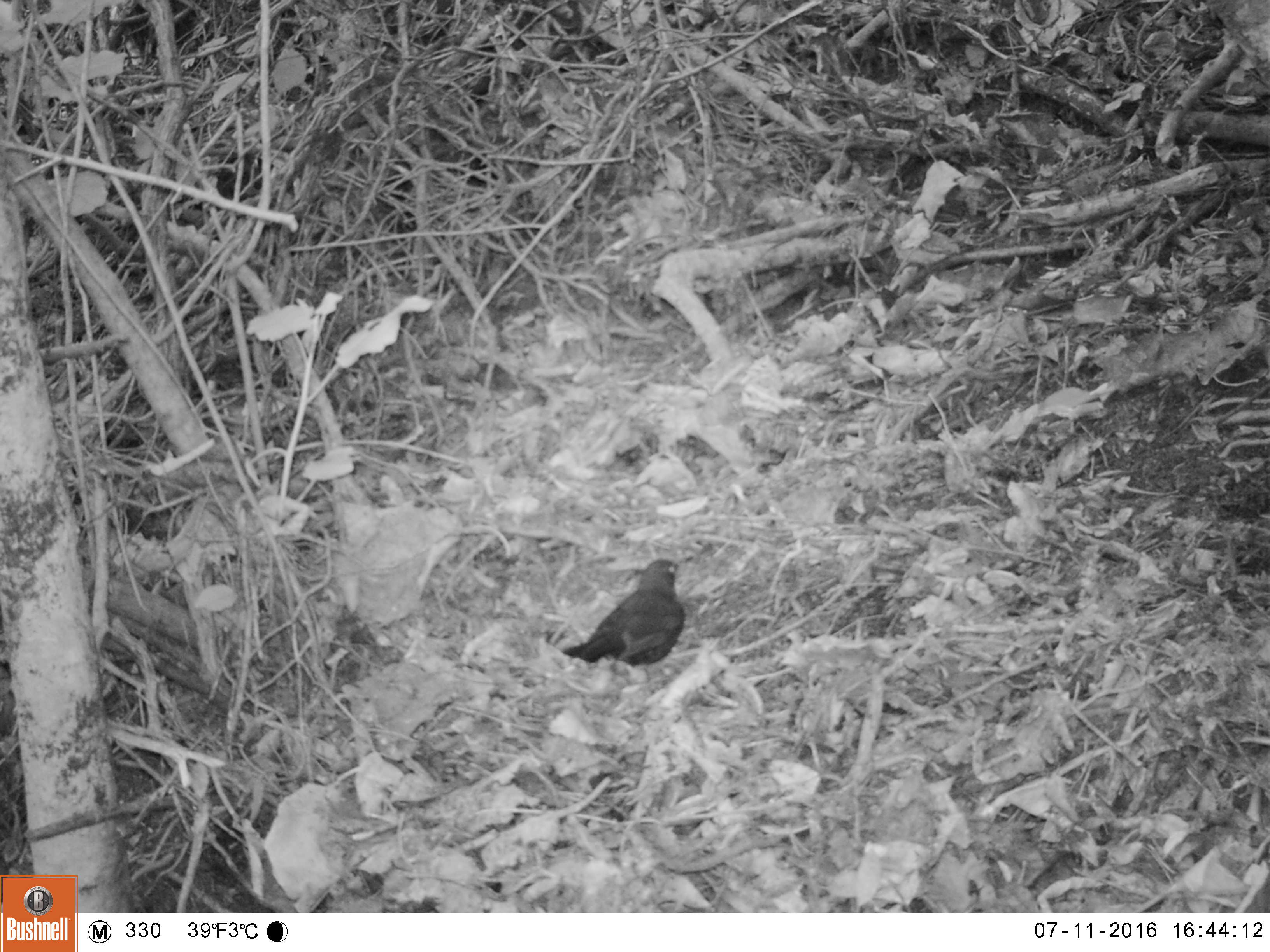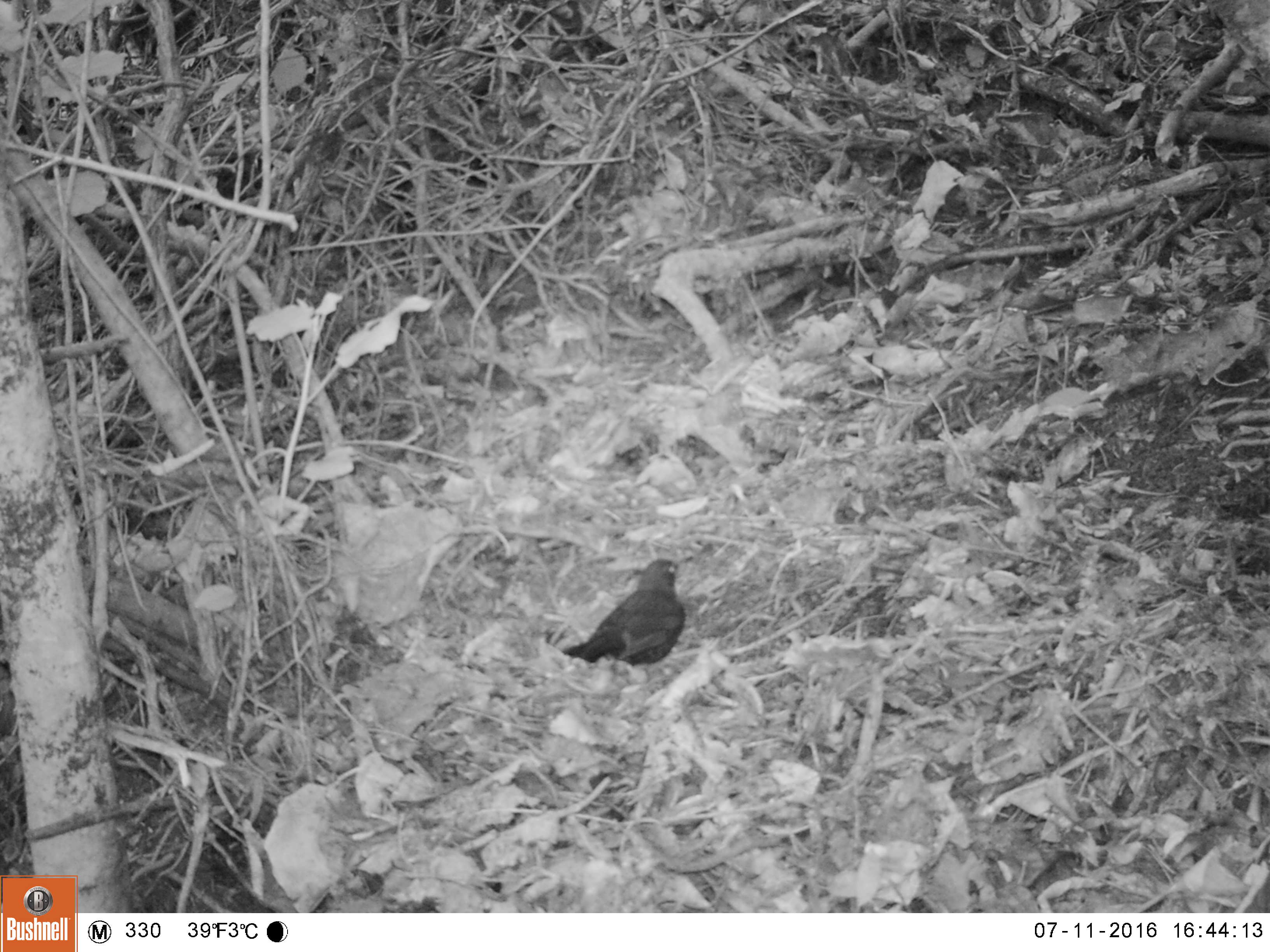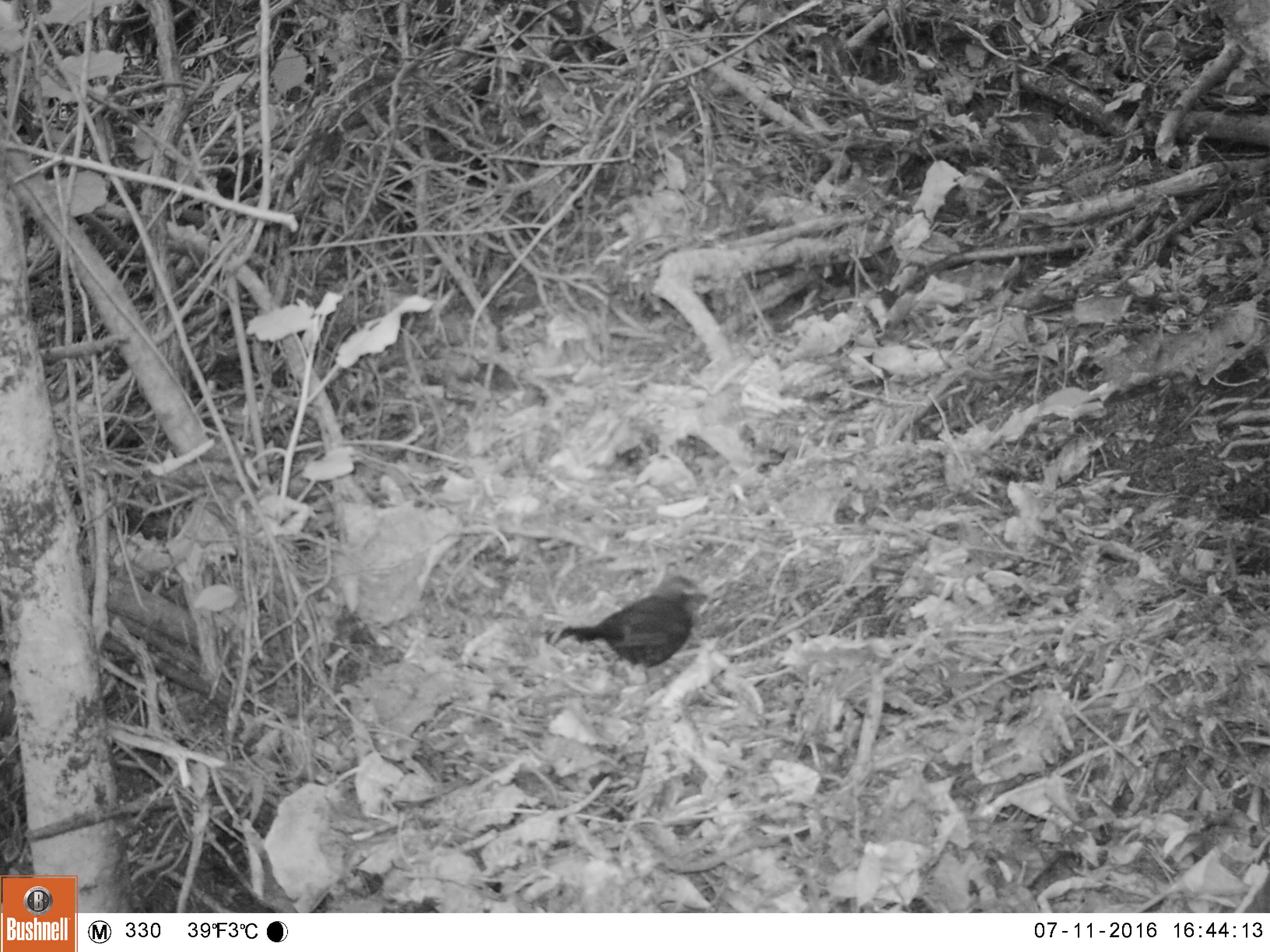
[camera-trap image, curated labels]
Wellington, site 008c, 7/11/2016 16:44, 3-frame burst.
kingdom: Animalia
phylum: Chordata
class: Aves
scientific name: Aves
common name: bird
Bird (Aves).